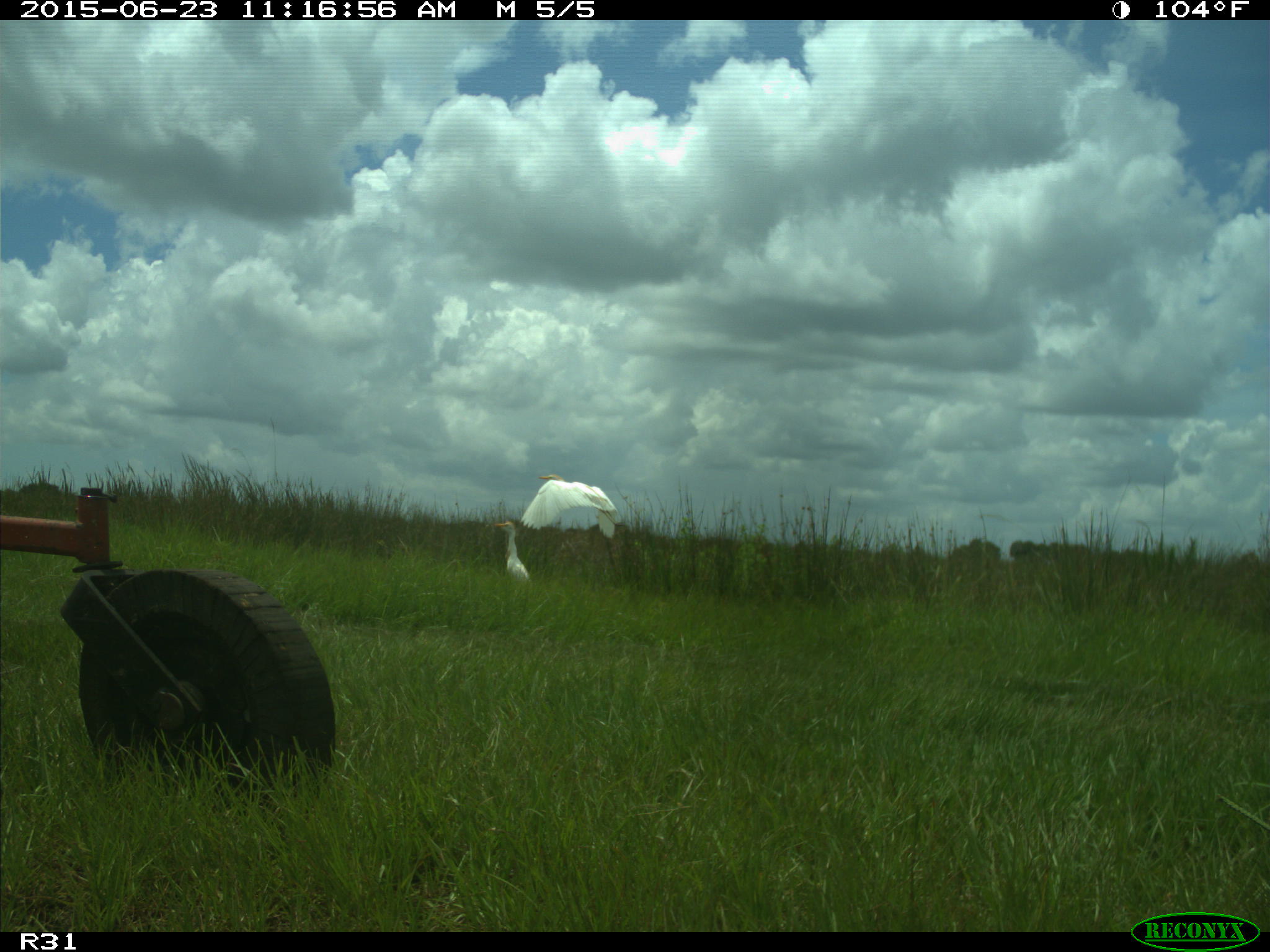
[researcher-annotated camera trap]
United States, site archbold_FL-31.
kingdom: Animalia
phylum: Chordata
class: Aves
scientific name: Aves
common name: birds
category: unidentified bird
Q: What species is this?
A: Unidentified bird (birds) (Aves).